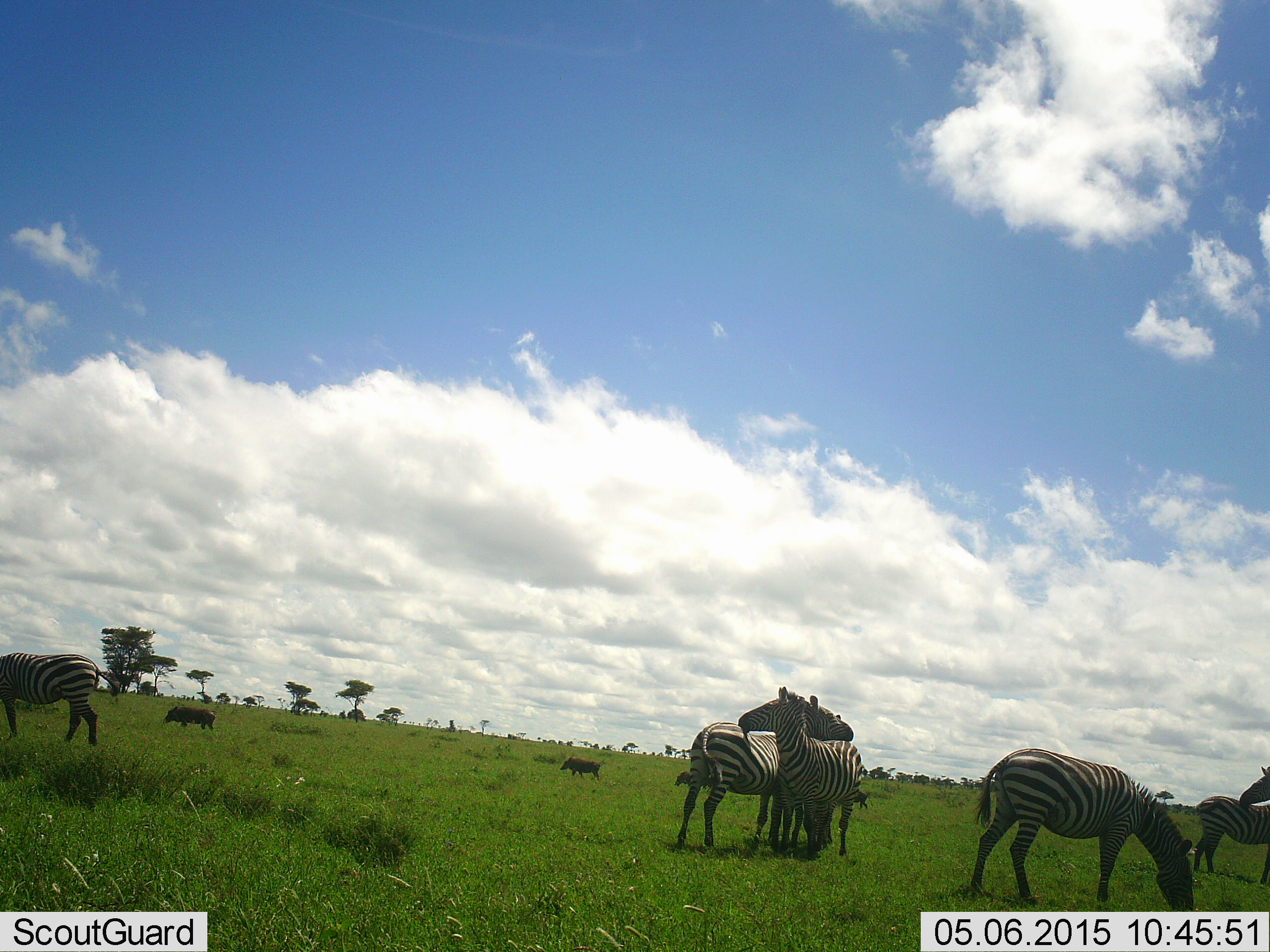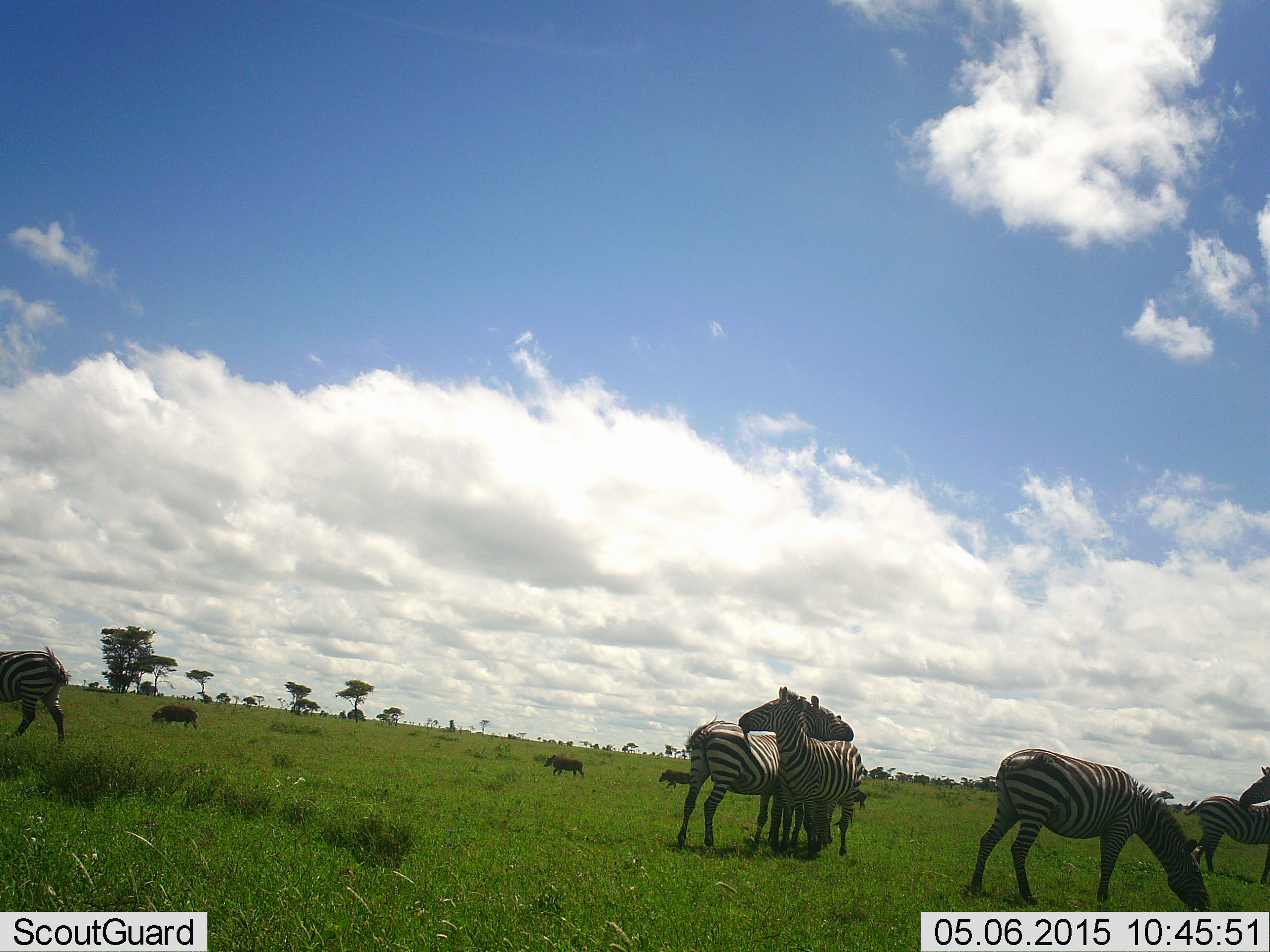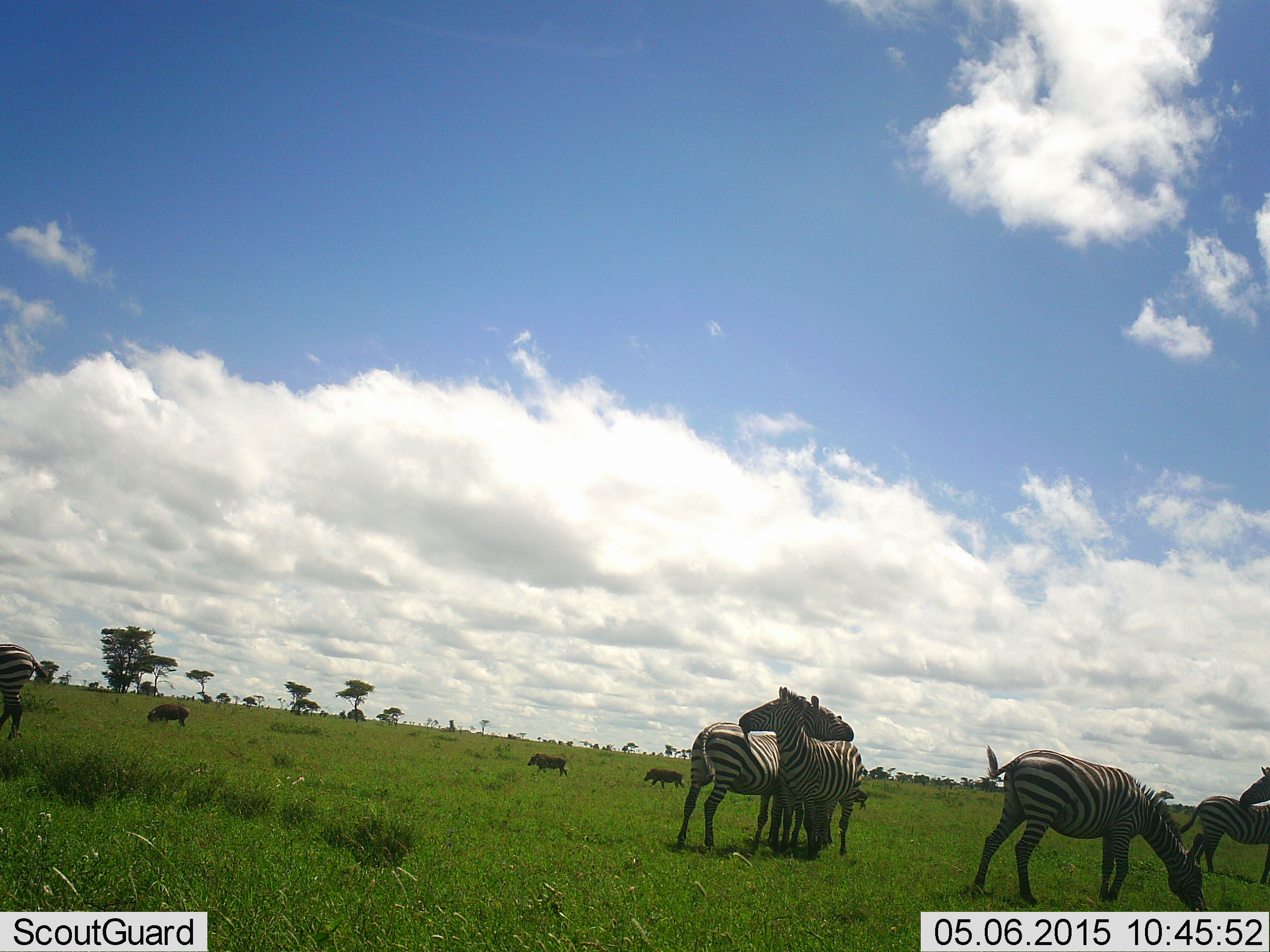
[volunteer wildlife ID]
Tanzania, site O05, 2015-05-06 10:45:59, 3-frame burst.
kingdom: Animalia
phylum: Chordata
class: Mammalia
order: Artiodactyla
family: Suidae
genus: Phacochoerus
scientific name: Phacochoerus africanus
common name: warthog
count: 3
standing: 9%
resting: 0%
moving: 100%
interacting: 0%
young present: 27%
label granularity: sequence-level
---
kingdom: Animalia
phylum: Chordata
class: Mammalia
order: Perissodactyla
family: Equidae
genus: Equus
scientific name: Equus quagga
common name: plains zebra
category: zebra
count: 6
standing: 76%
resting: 0%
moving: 41%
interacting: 35%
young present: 0%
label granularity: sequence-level